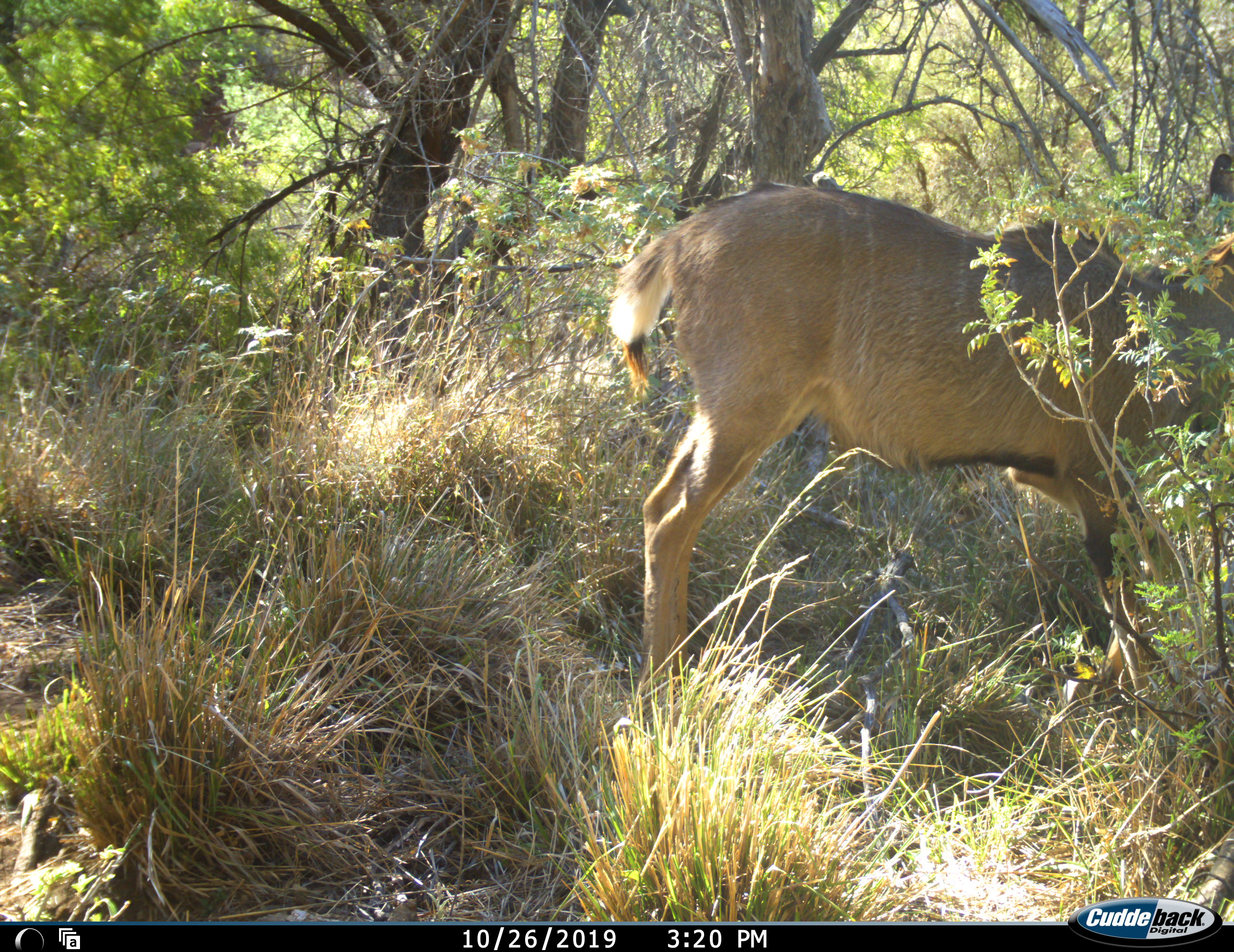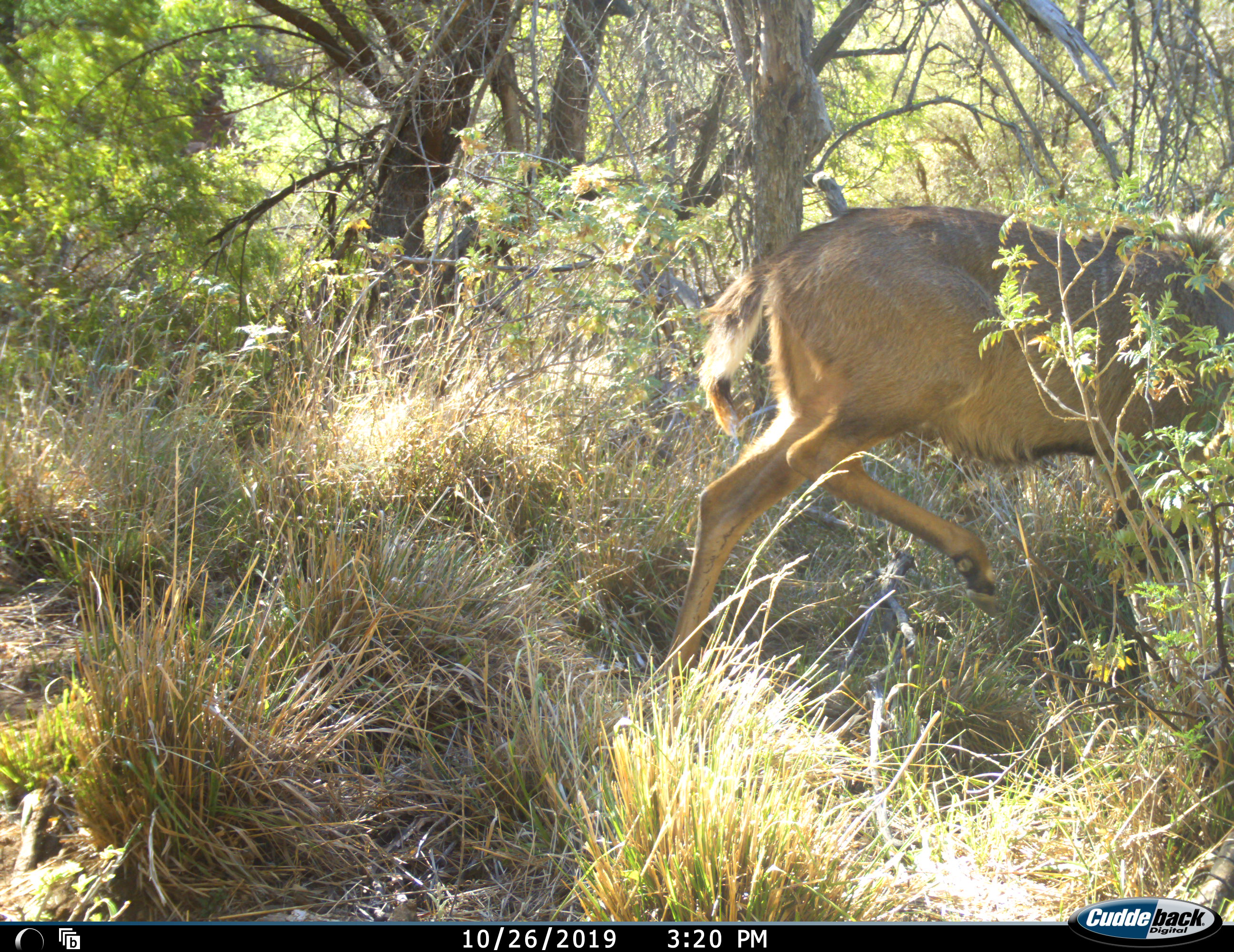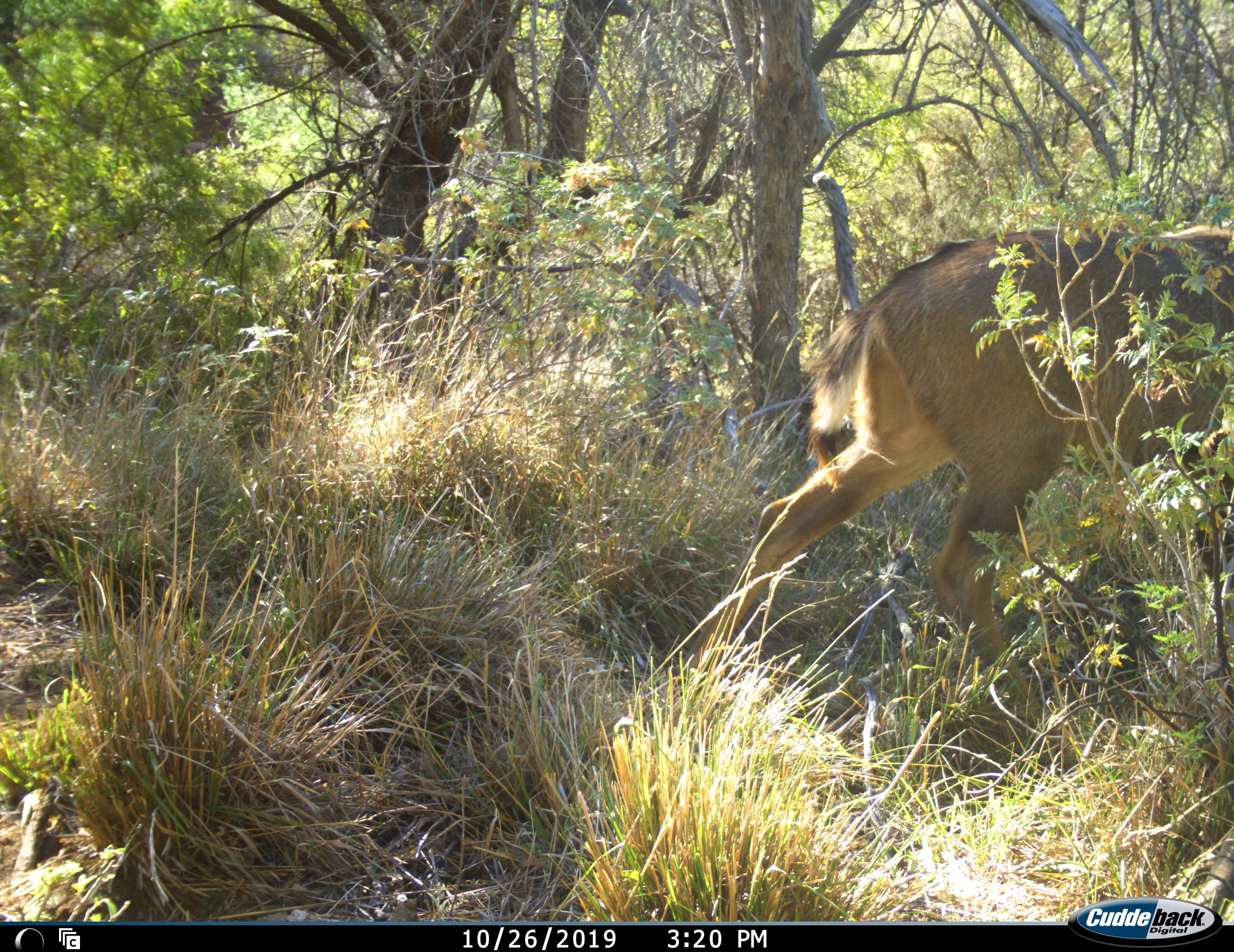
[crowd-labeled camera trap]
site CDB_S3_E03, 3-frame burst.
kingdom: Animalia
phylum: Chordata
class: Mammalia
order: Artiodactyla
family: Bovidae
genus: Tragelaphus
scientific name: Tragelaphus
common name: kudu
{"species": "kudu (Tragelaphus)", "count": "1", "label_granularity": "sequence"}